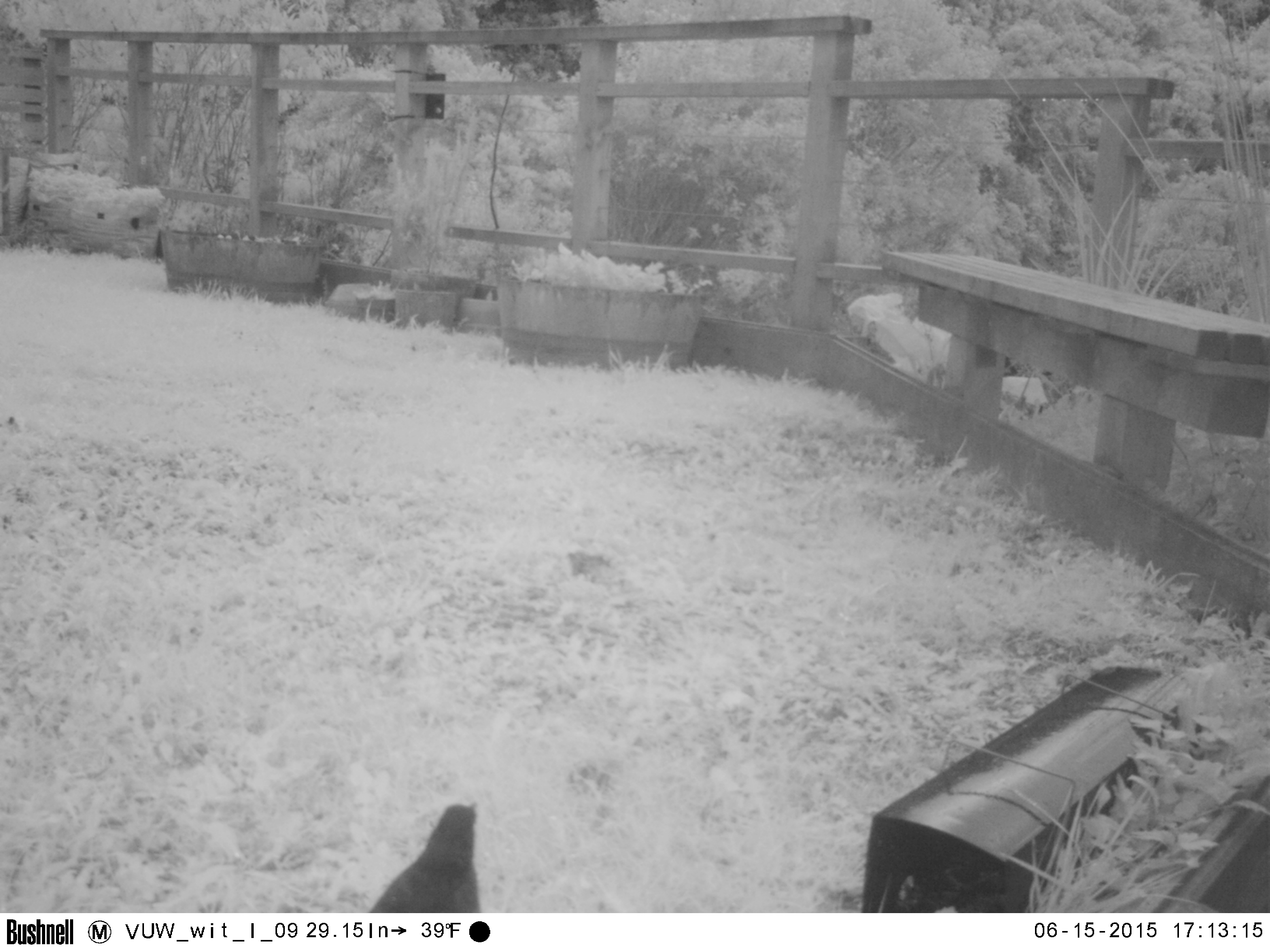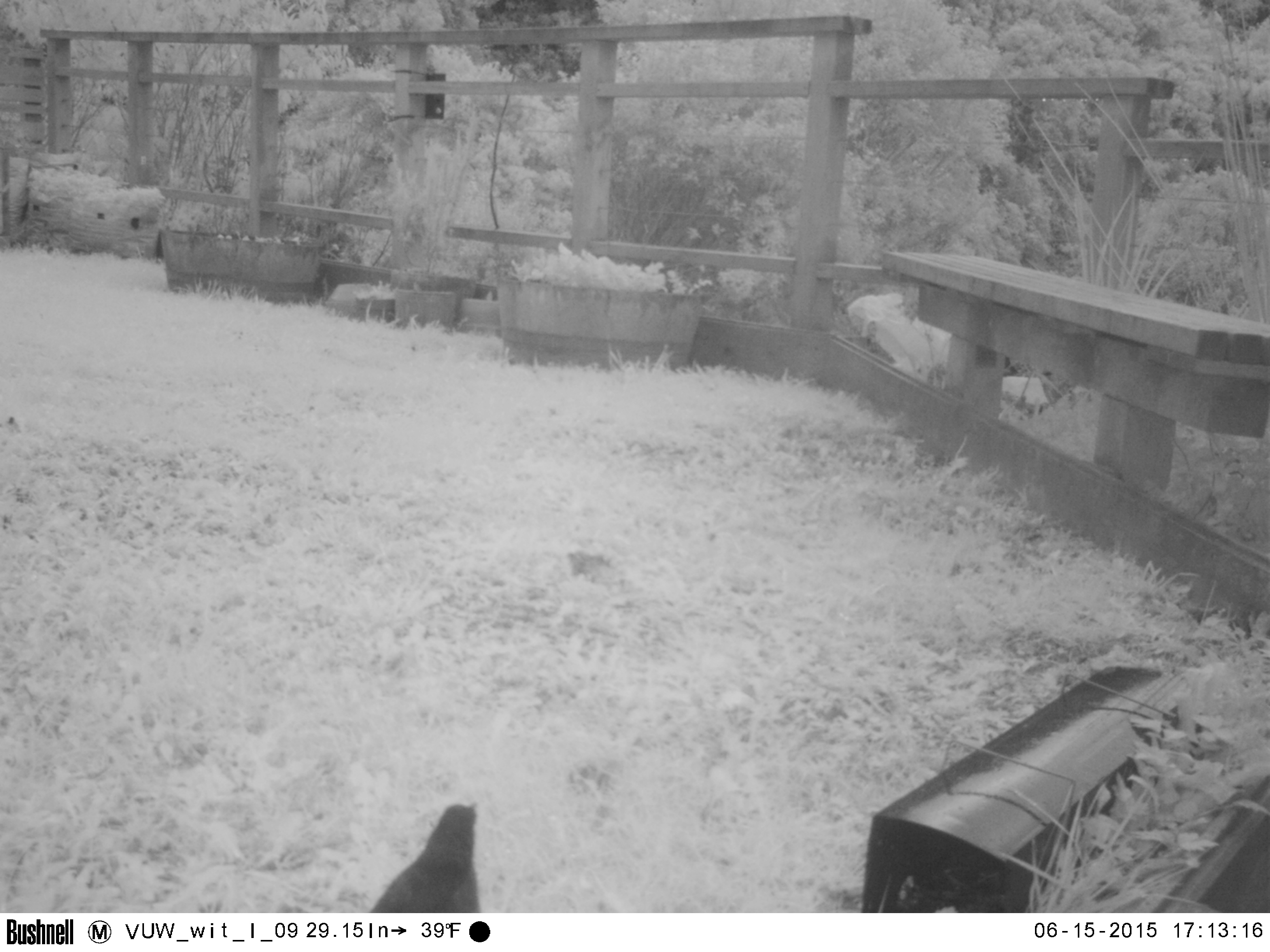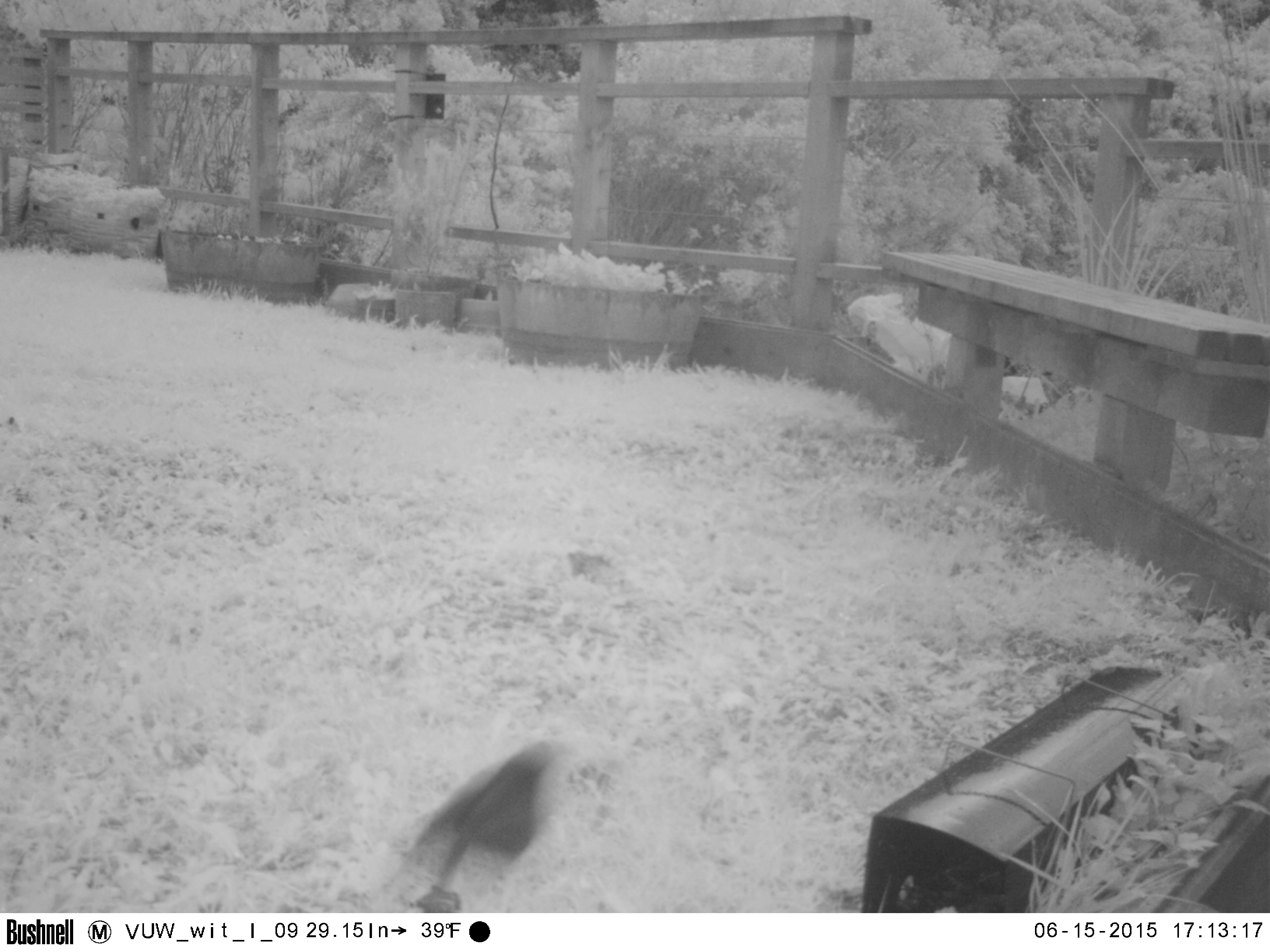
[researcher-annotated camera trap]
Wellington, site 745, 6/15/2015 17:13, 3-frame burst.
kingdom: Animalia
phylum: Chordata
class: Aves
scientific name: Aves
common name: bird